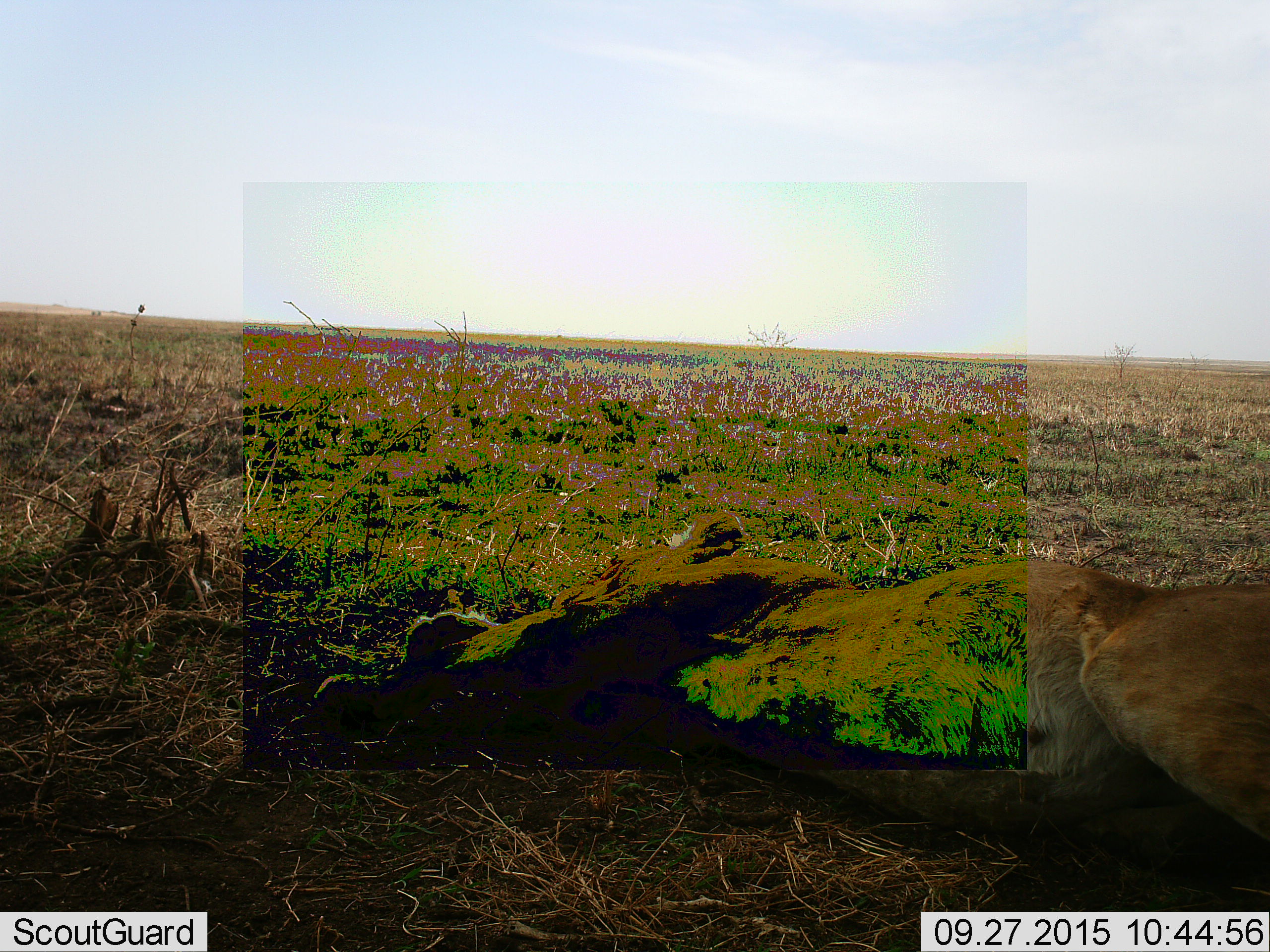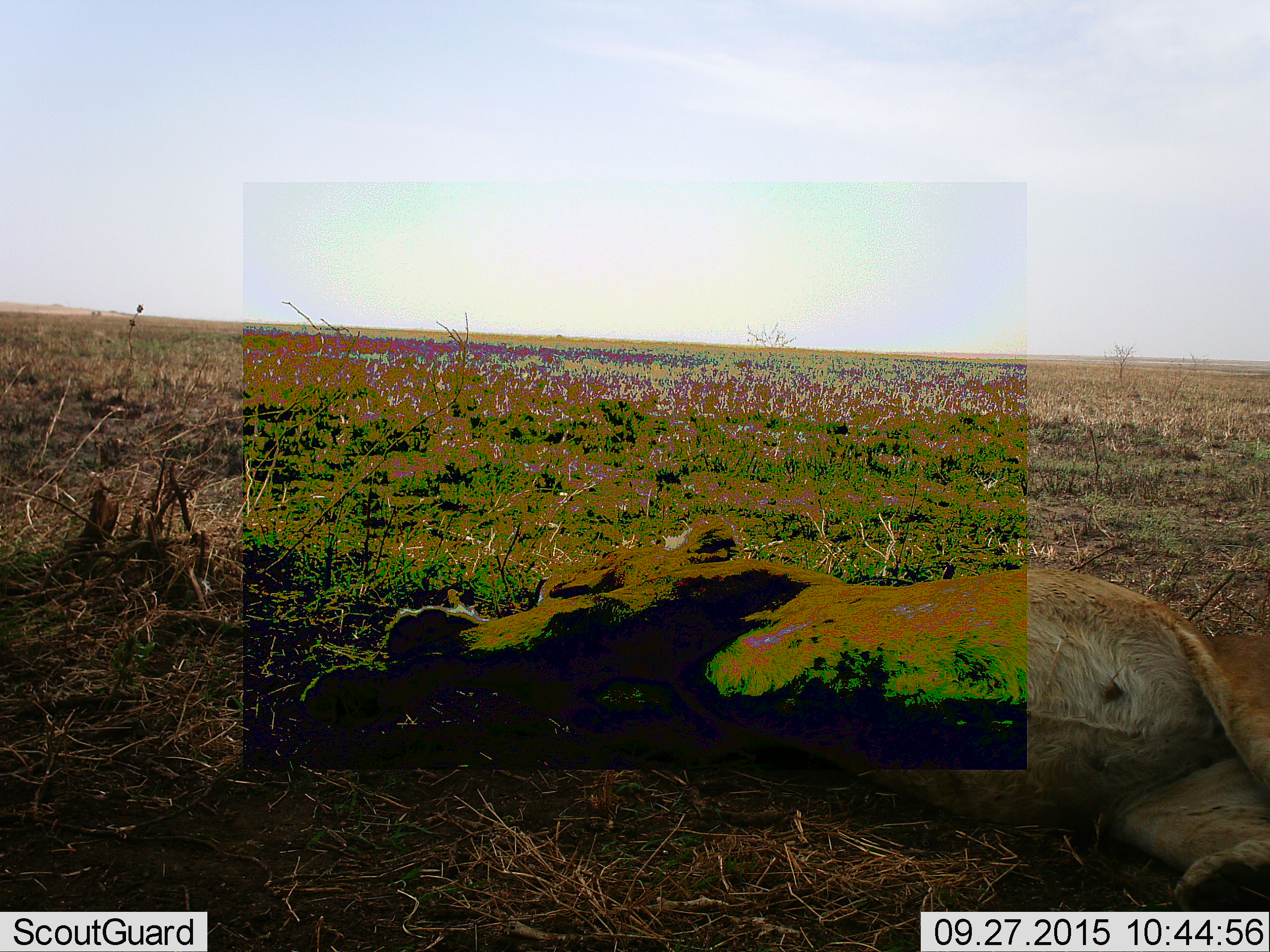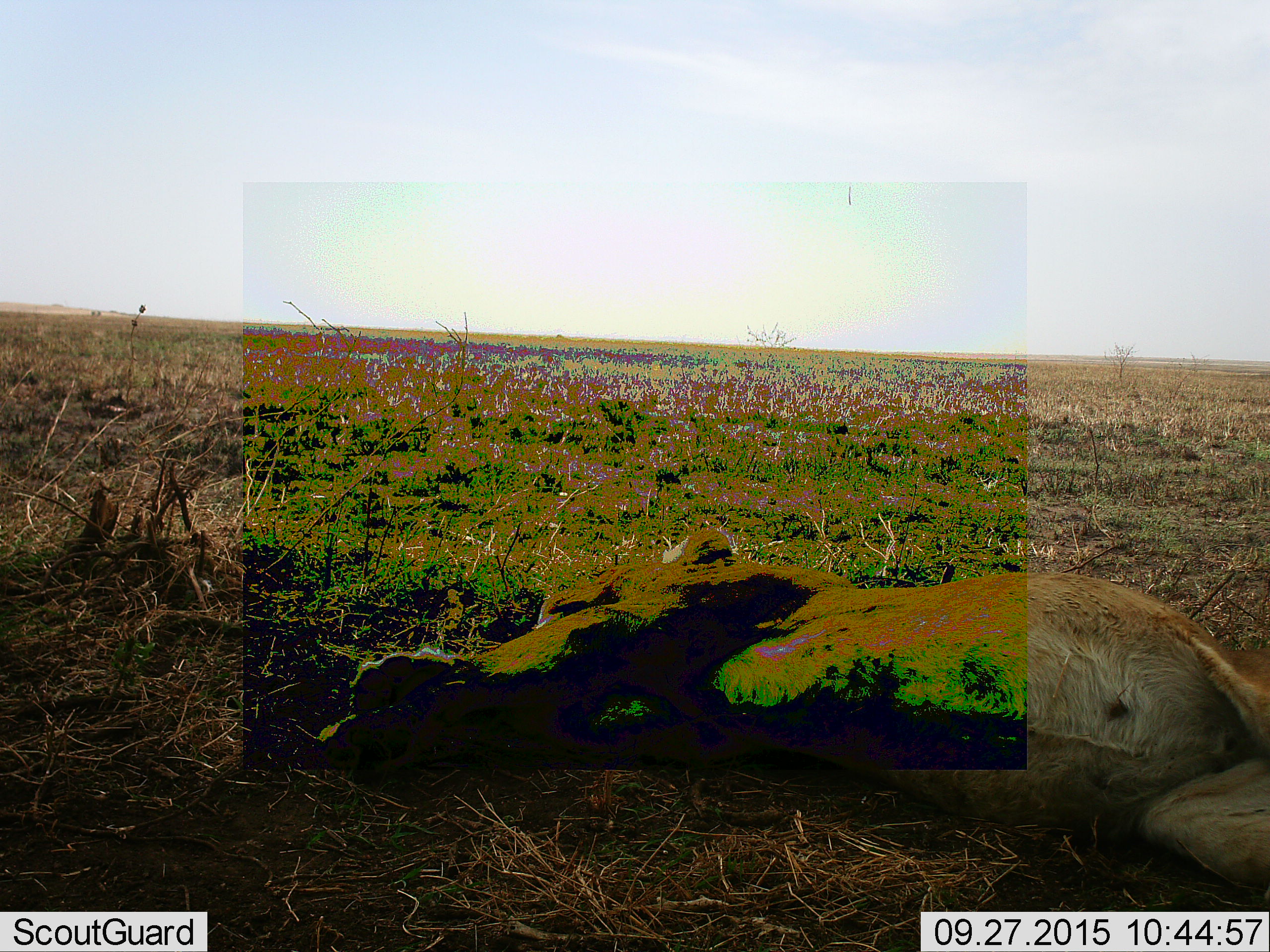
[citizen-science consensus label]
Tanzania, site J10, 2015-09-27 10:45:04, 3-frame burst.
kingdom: Animalia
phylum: Chordata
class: Mammalia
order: Carnivora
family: Felidae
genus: Panthera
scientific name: Panthera leo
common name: lion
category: lionfemale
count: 1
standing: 0%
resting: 100%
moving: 0%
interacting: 0%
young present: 0%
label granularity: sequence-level